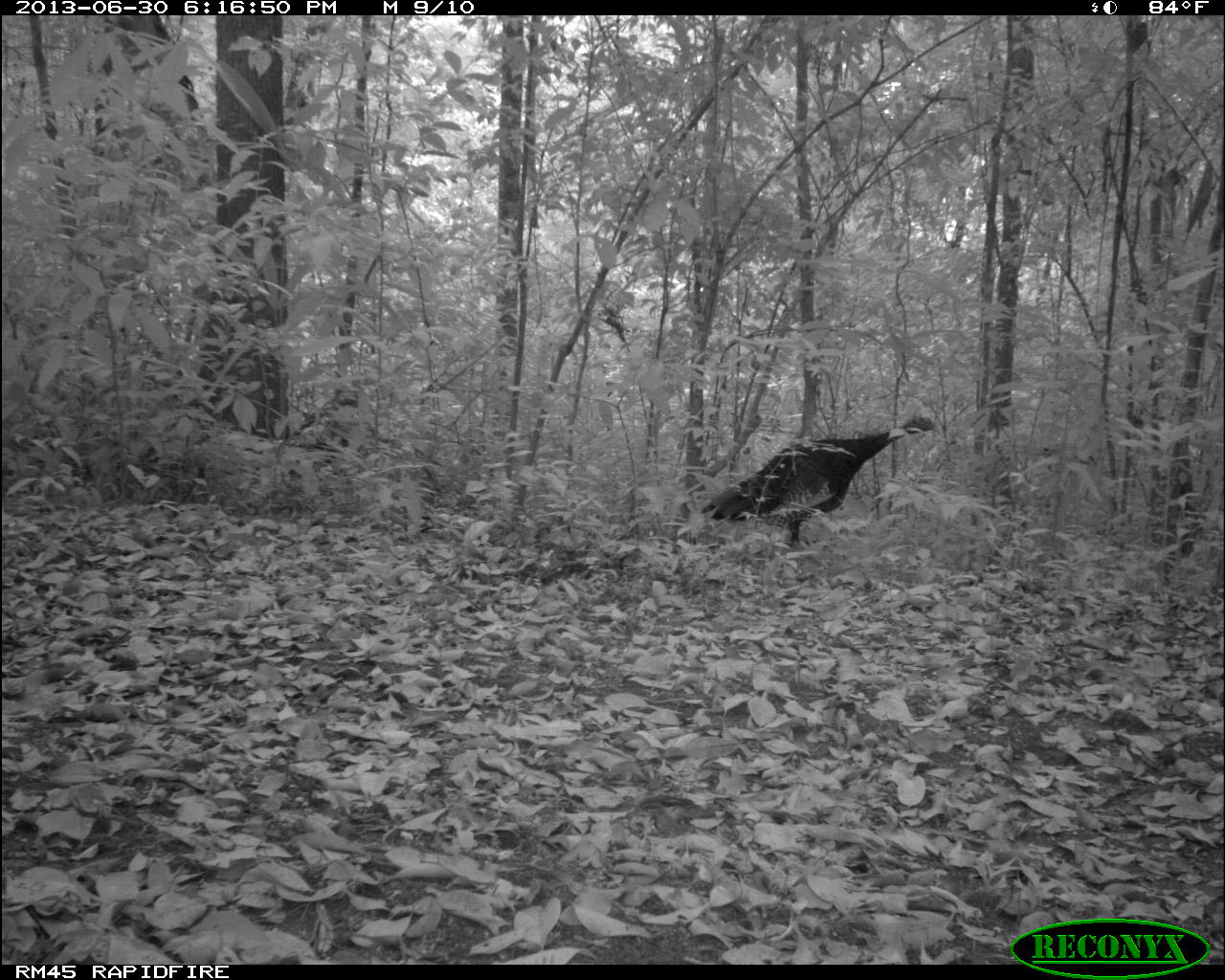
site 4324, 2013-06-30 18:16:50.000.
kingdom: Animalia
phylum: Chordata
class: Aves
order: Galliformes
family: Phasianidae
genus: Meleagris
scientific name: Meleagris ocellata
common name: ocellated turkey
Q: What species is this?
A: Meleagris ocellata (ocellated turkey).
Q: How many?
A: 1.